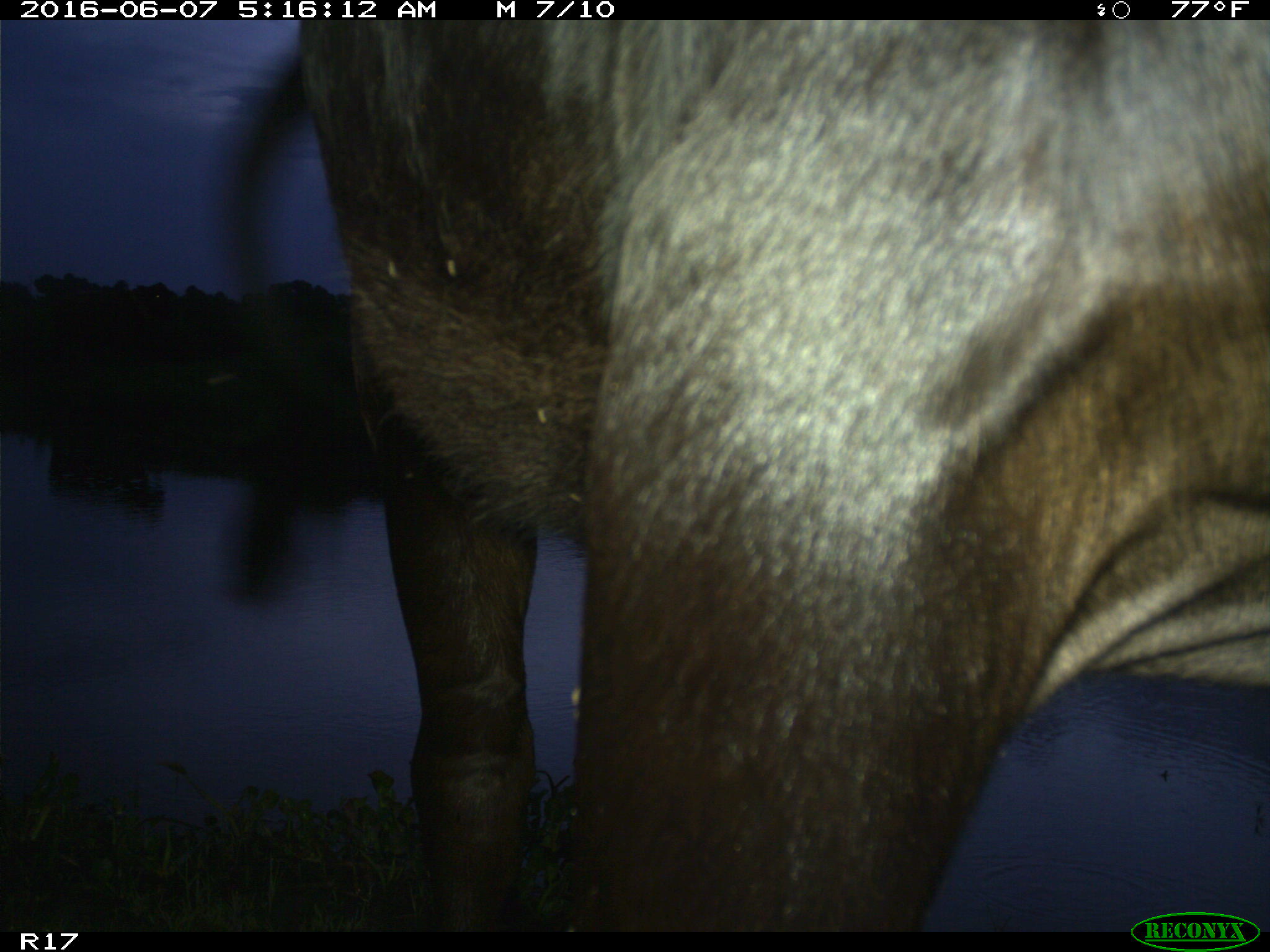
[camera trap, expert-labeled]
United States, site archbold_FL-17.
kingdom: Animalia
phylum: Chordata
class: Mammalia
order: Artiodactyla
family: Bovidae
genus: Bos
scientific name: Bos taurus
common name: domestic cow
Bos taurus (domestic cow).